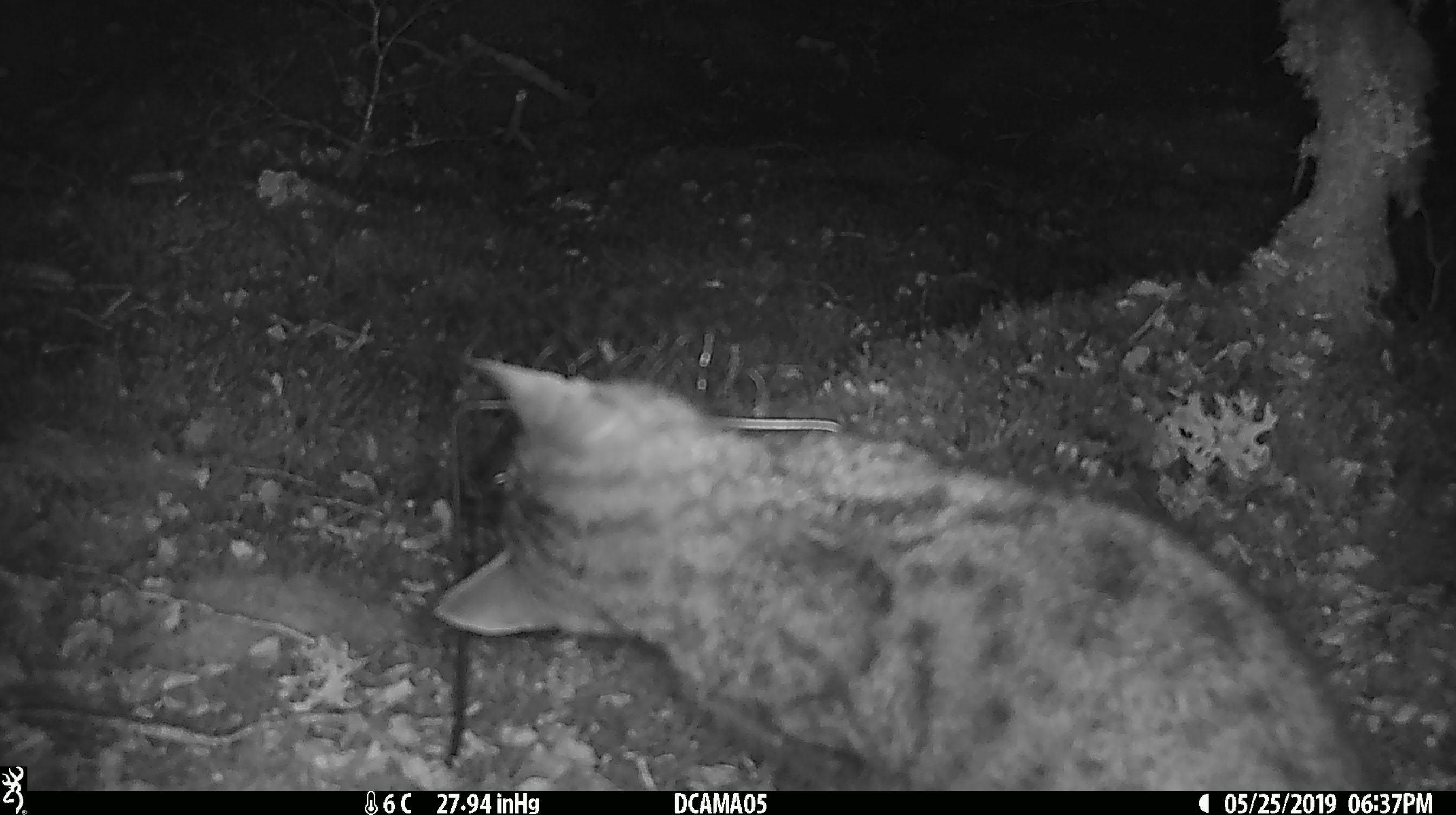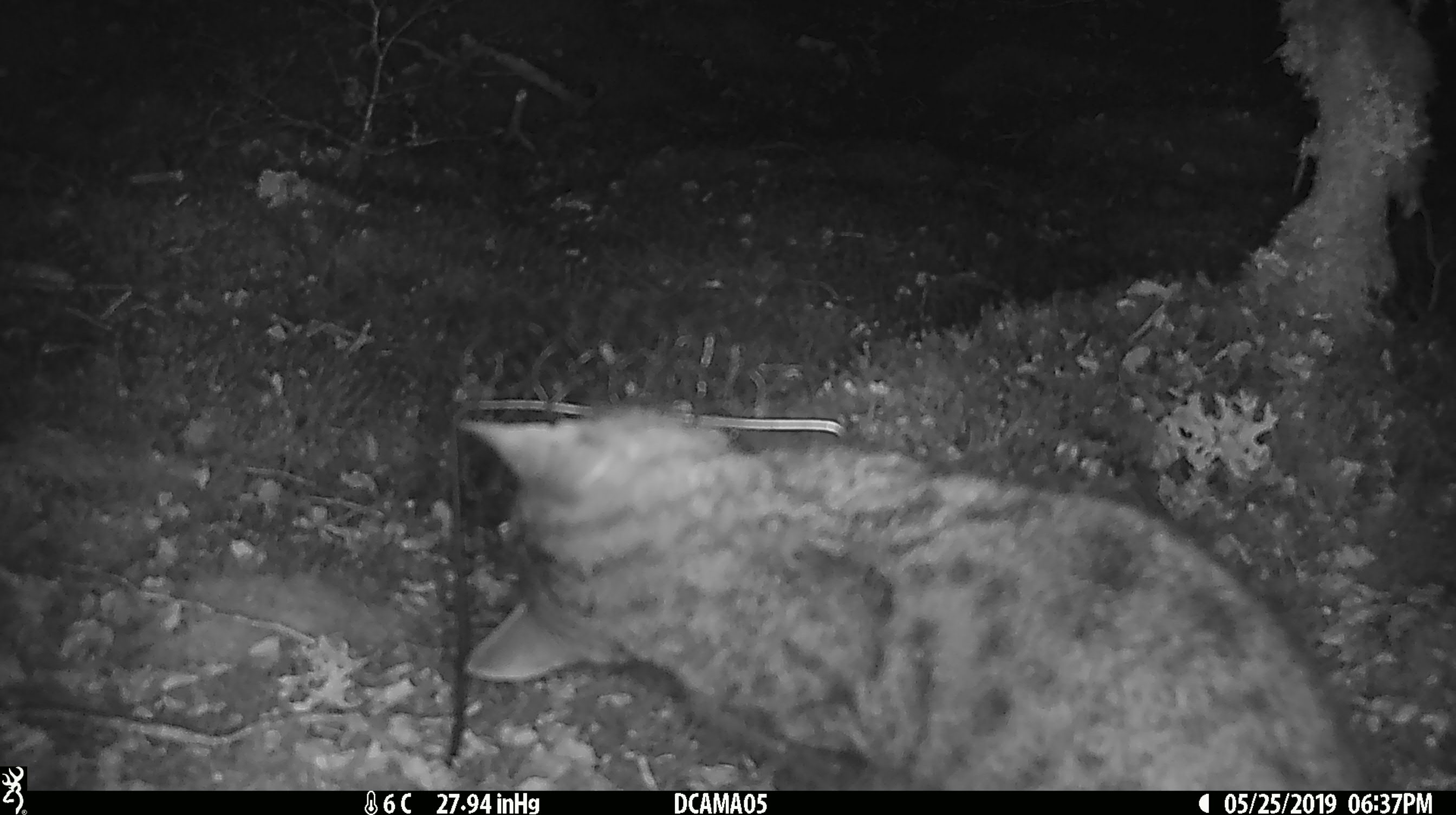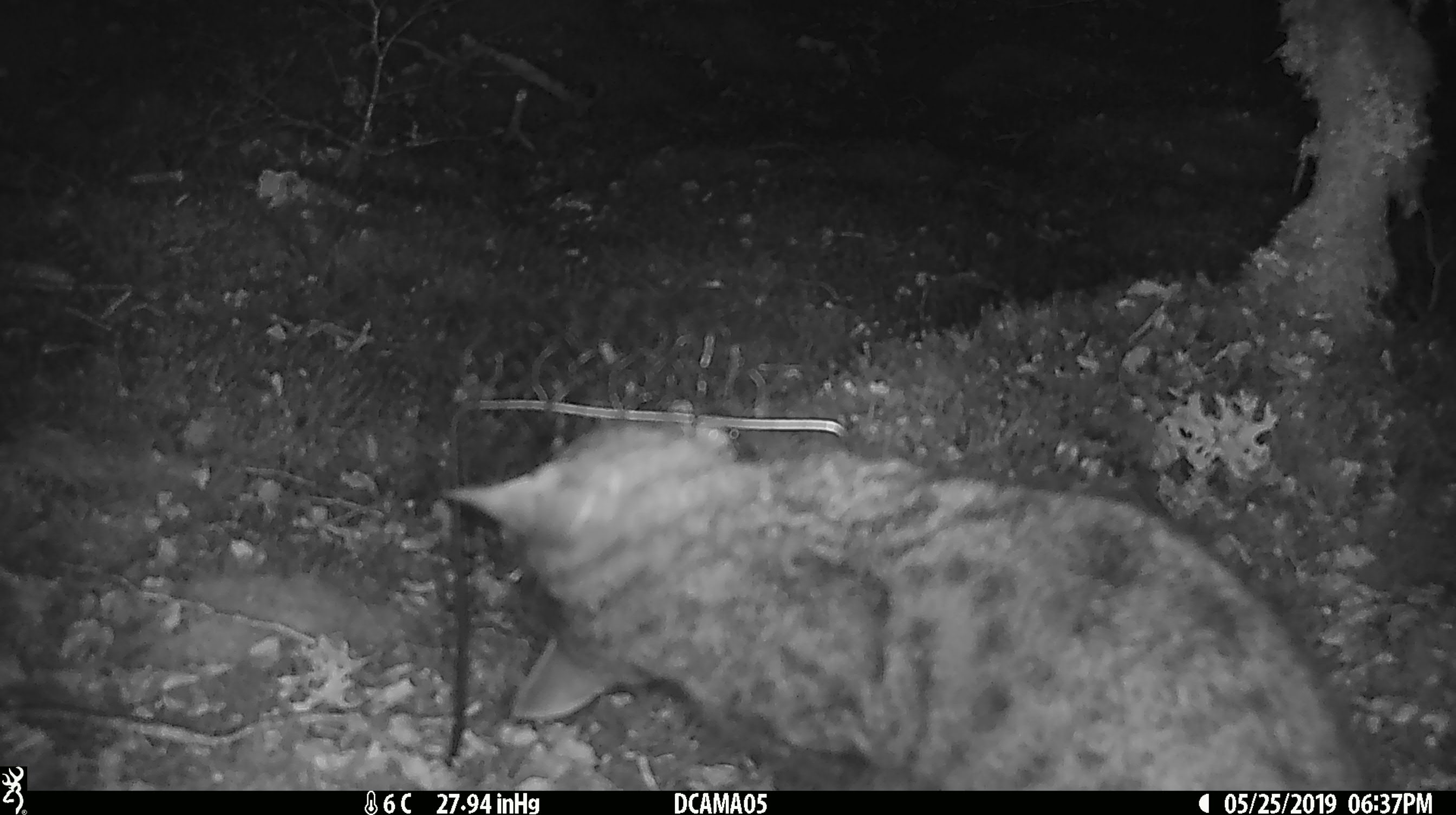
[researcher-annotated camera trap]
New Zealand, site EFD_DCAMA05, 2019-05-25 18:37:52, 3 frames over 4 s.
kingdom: Animalia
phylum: Chordata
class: Mammalia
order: Carnivora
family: Felidae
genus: Felis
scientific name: Felis catus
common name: domestic cat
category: cat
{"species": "cat (domestic cat) (Felis catus)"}